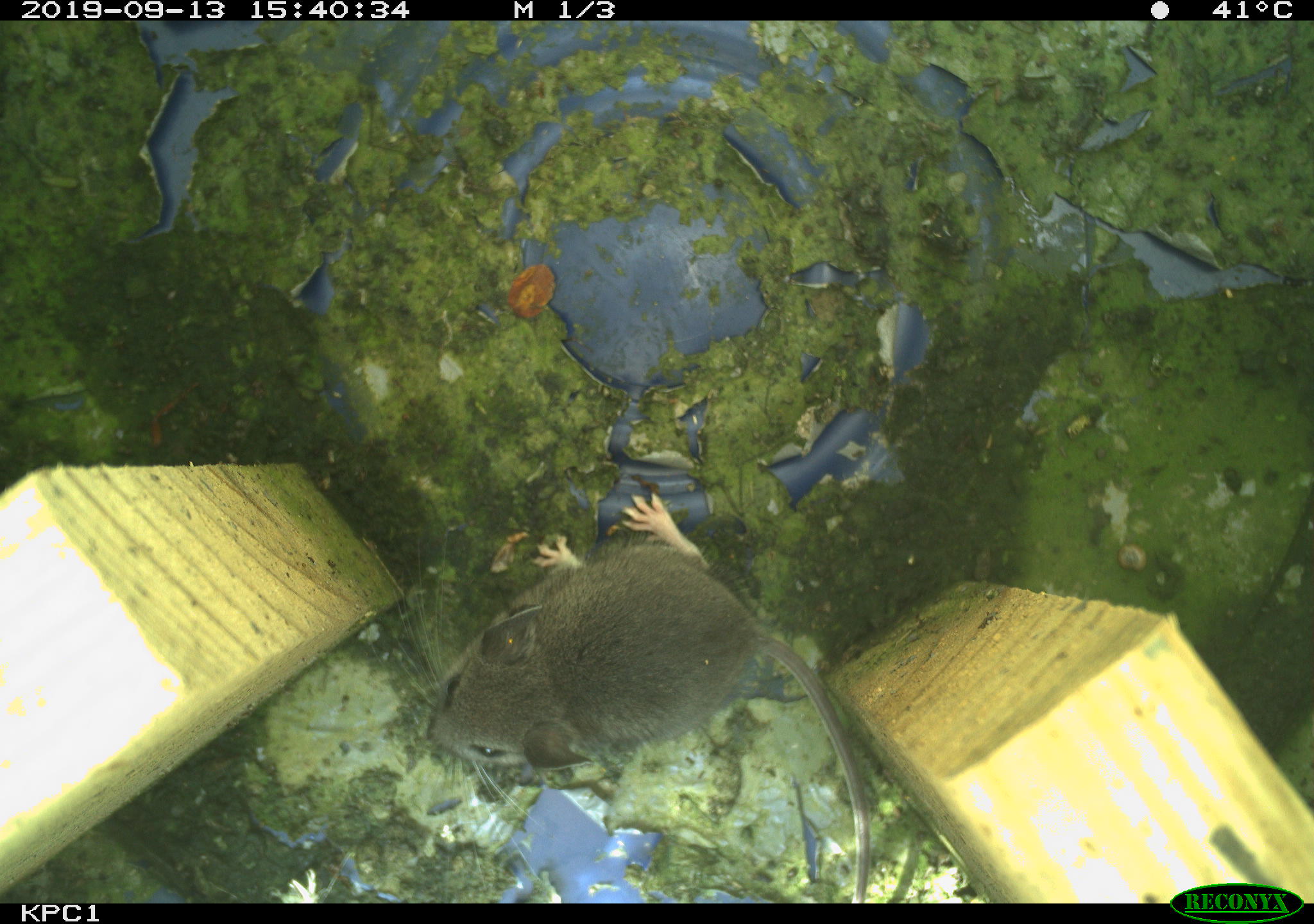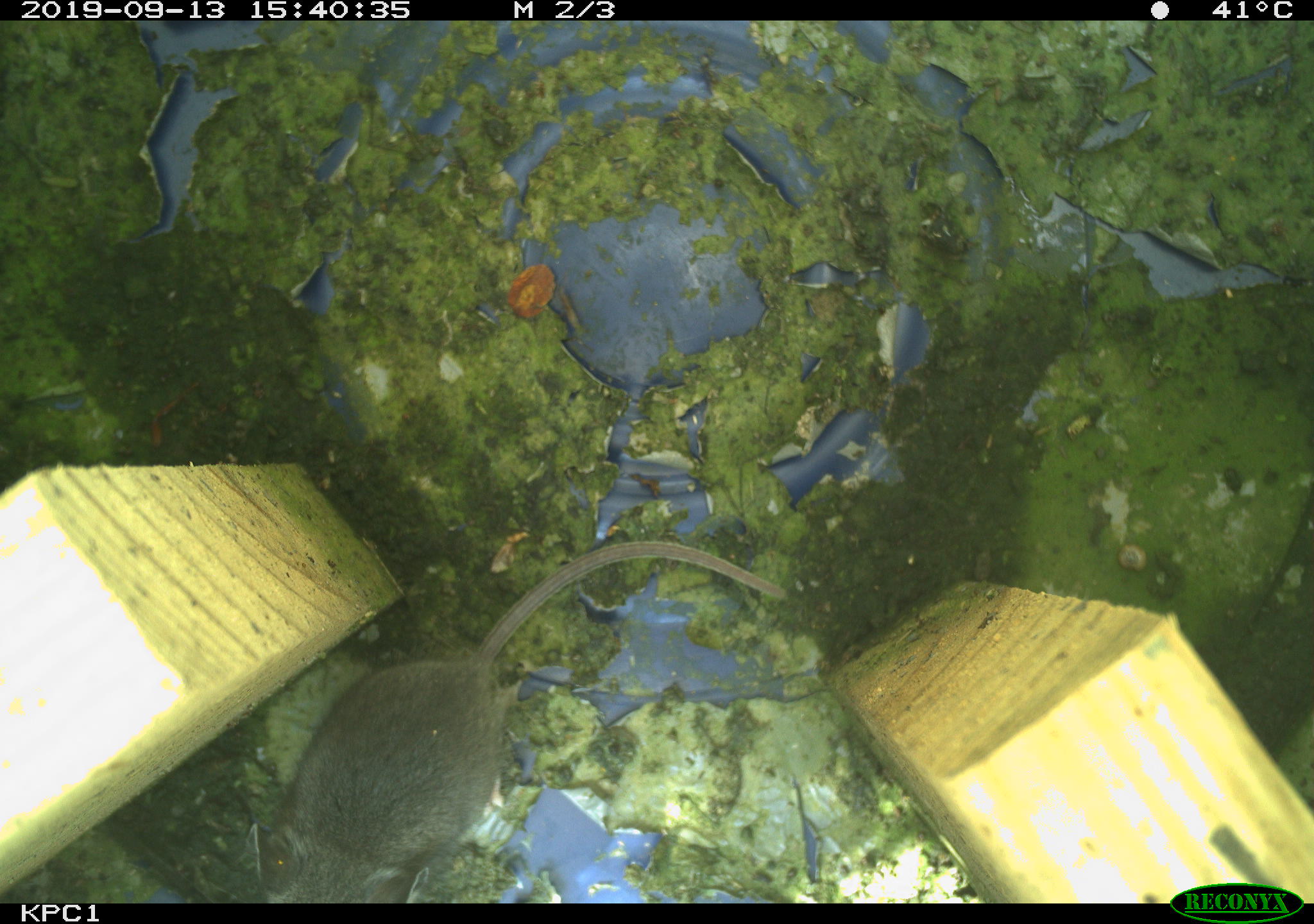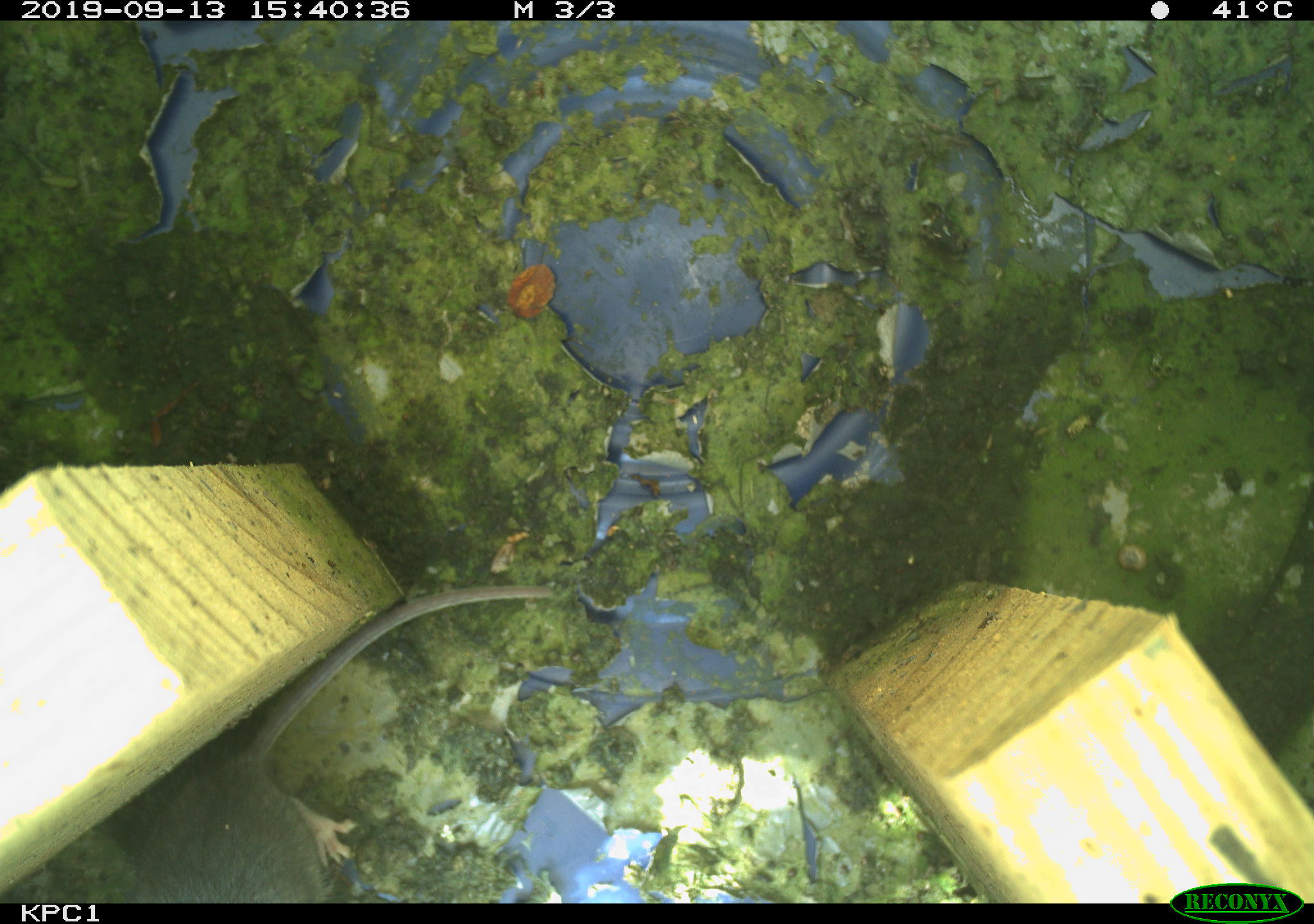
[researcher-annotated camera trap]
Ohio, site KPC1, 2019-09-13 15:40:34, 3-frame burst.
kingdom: Animalia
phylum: Chordata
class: Mammalia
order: Rodentia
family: Cricetidae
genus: Peromyscus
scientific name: Peromyscus leucopus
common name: white-footed mouse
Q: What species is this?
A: White-footed mouse (Peromyscus leucopus).